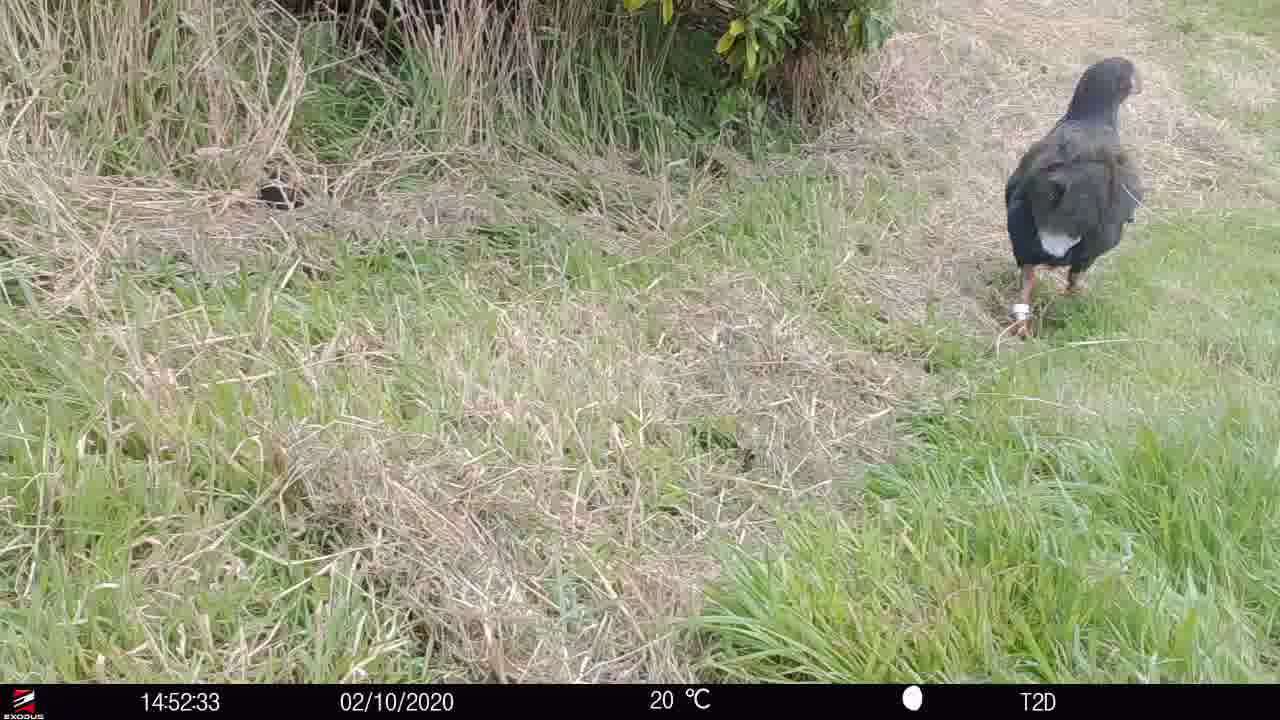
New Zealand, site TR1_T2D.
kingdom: Animalia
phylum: Chordata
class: Aves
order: Gruiformes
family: Rallidae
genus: Porphyrio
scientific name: Porphyrio mantelli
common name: takahe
Takahe (Porphyrio mantelli).